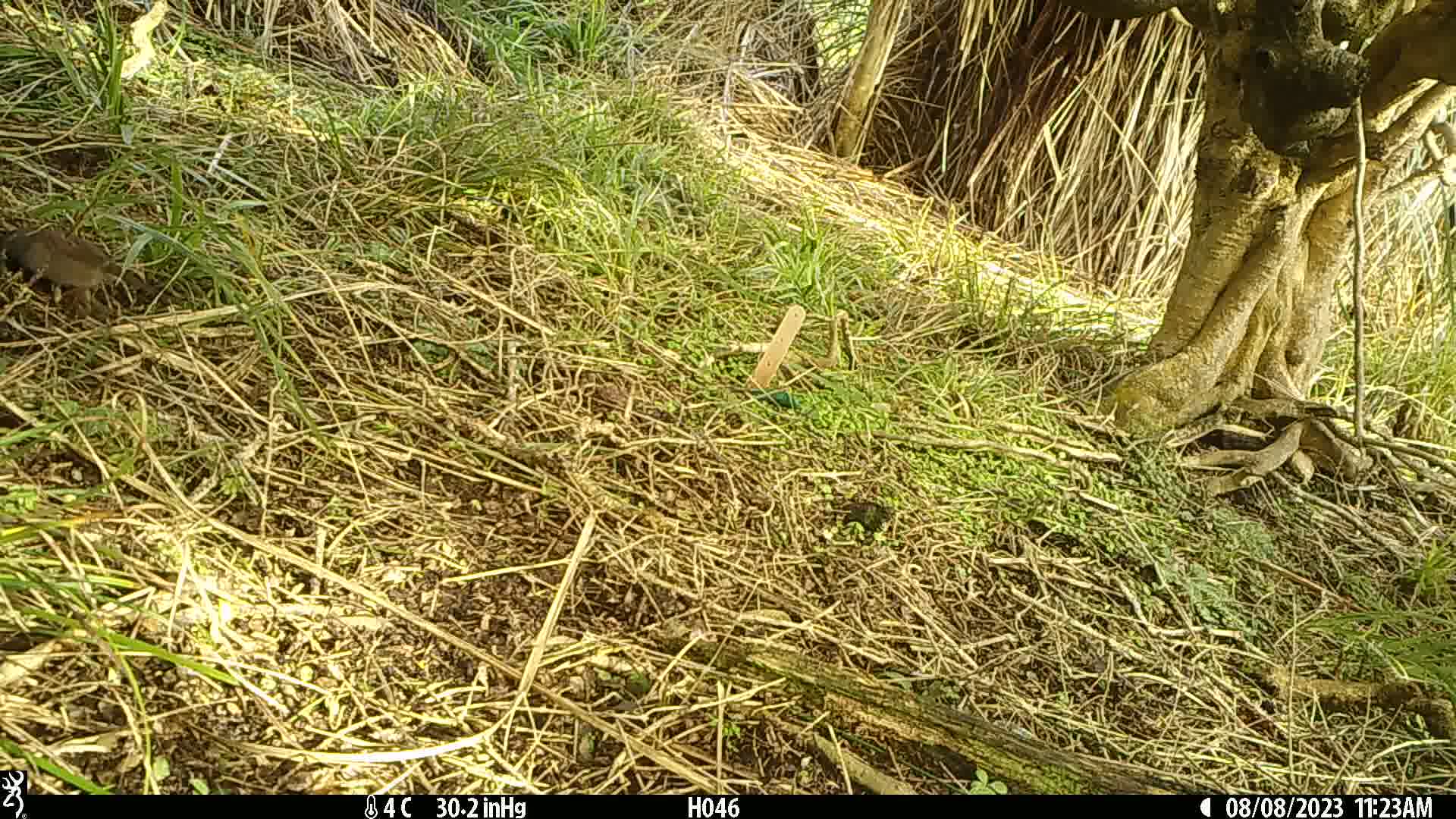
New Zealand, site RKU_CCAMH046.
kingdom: Animalia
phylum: Chordata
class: Aves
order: Passeriformes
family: Prunellidae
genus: Prunella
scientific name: Prunella modularis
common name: dunnock